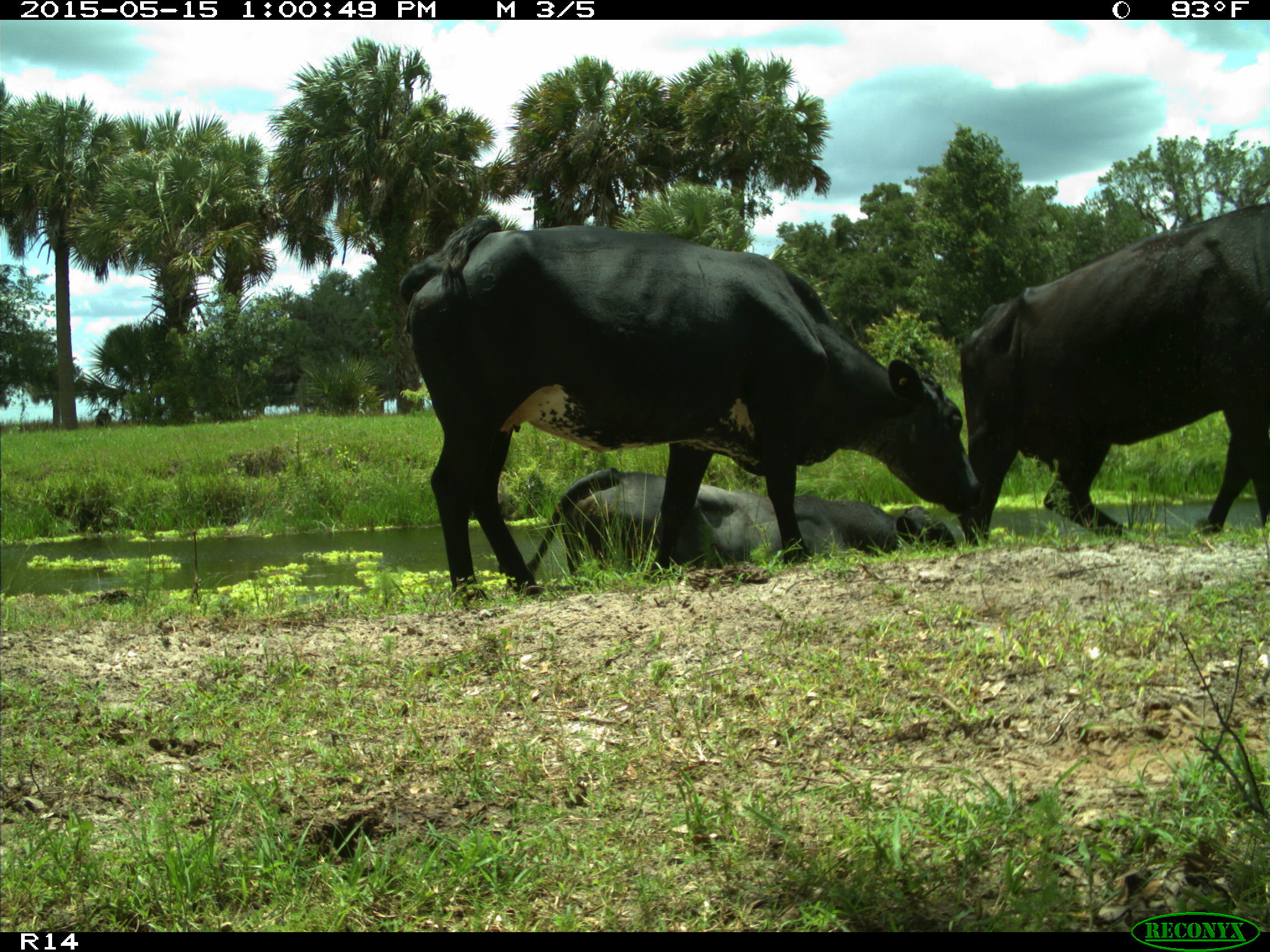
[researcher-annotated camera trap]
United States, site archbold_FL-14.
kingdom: Animalia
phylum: Chordata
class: Mammalia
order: Artiodactyla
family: Bovidae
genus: Bos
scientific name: Bos taurus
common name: domestic cow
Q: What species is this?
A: Bos taurus (domestic cow).